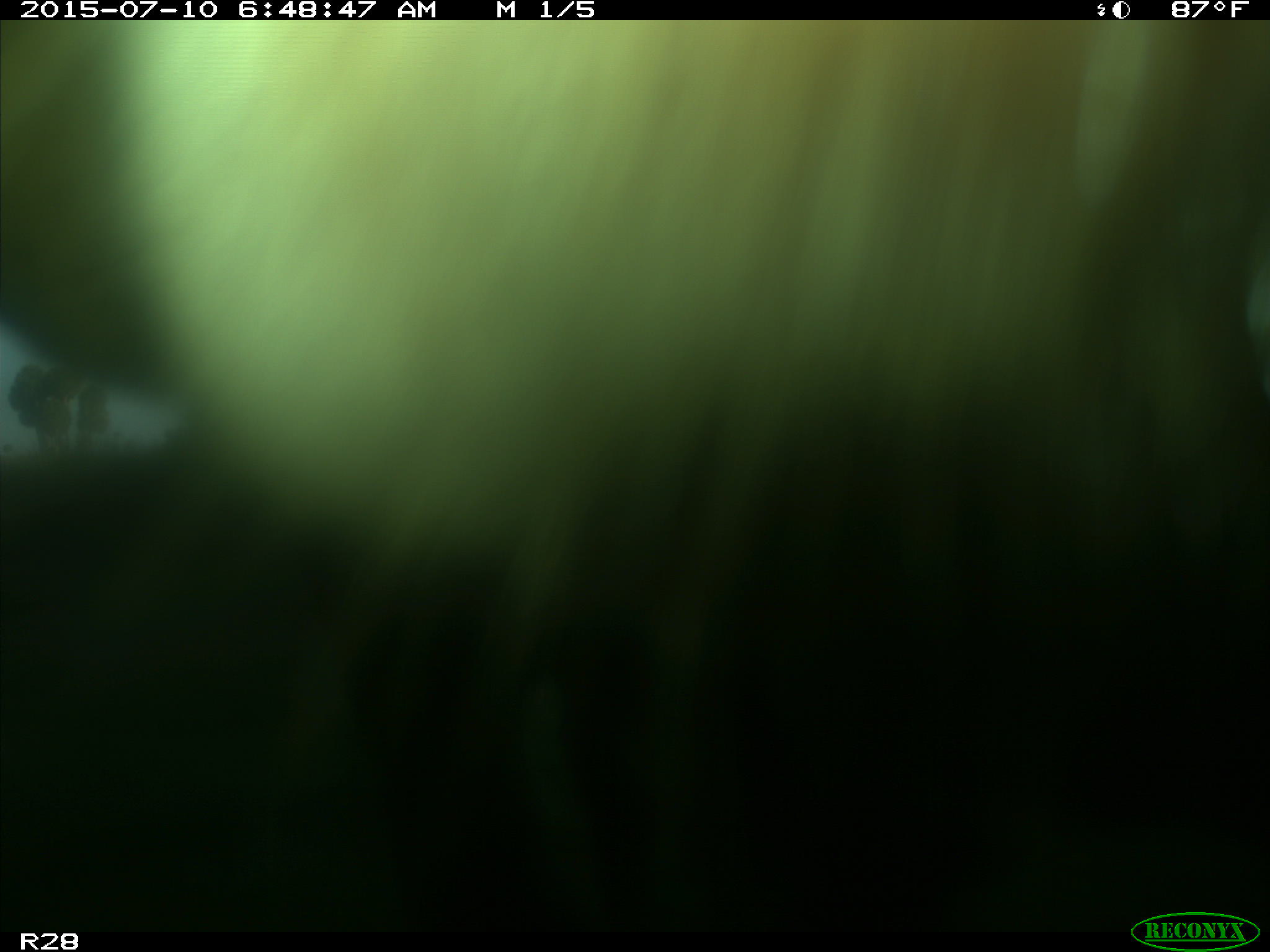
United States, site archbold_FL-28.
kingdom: Animalia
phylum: Chordata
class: Mammalia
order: Artiodactyla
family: Bovidae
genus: Bos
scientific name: Bos taurus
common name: domestic cow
Bos taurus (domestic cow).